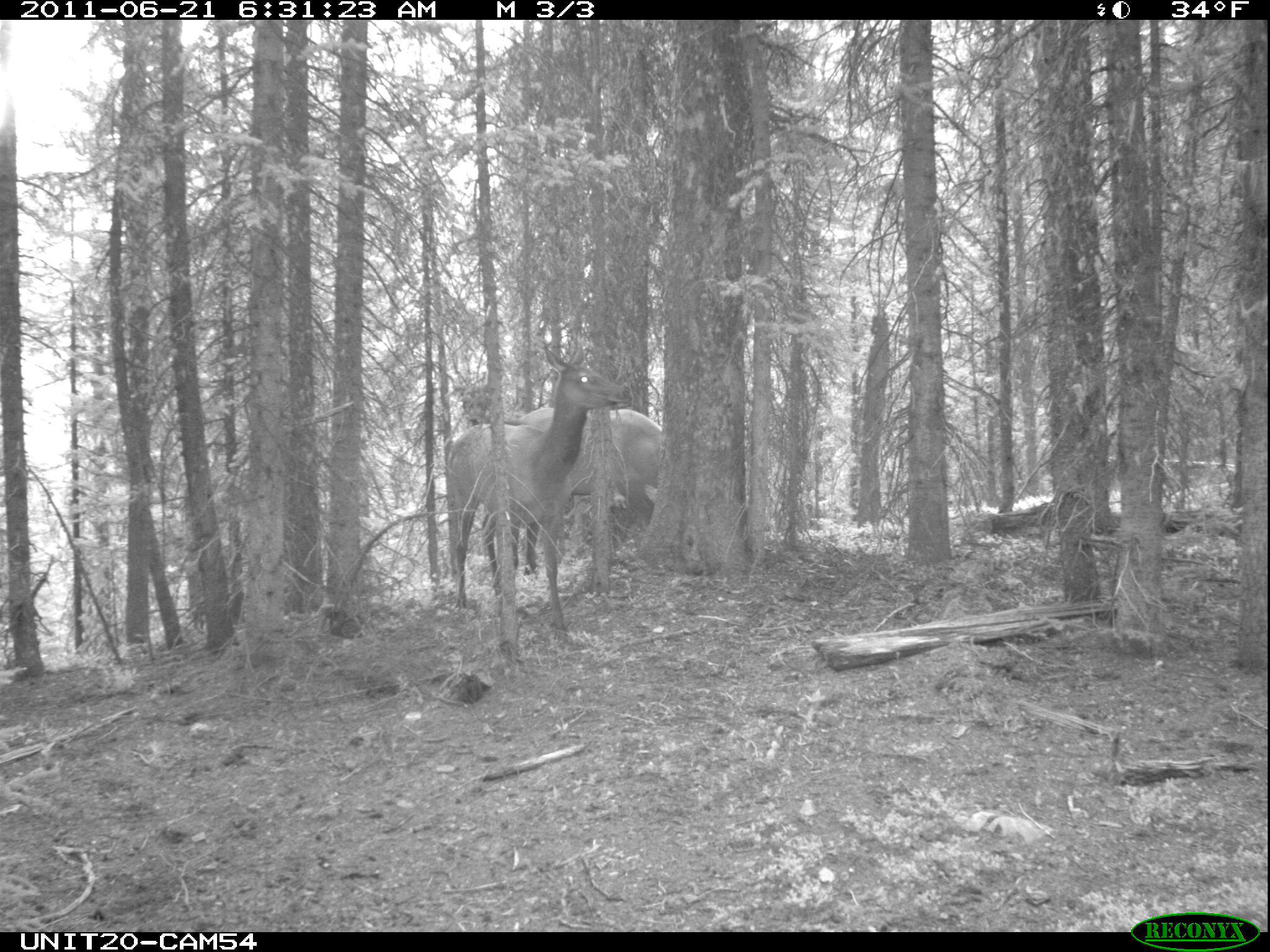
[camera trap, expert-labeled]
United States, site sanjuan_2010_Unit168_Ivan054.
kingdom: Animalia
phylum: Chordata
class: Mammalia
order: Artiodactyla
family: Cervidae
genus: Cervus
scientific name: Cervus elaphus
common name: red deer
Cervus elaphus (red deer).